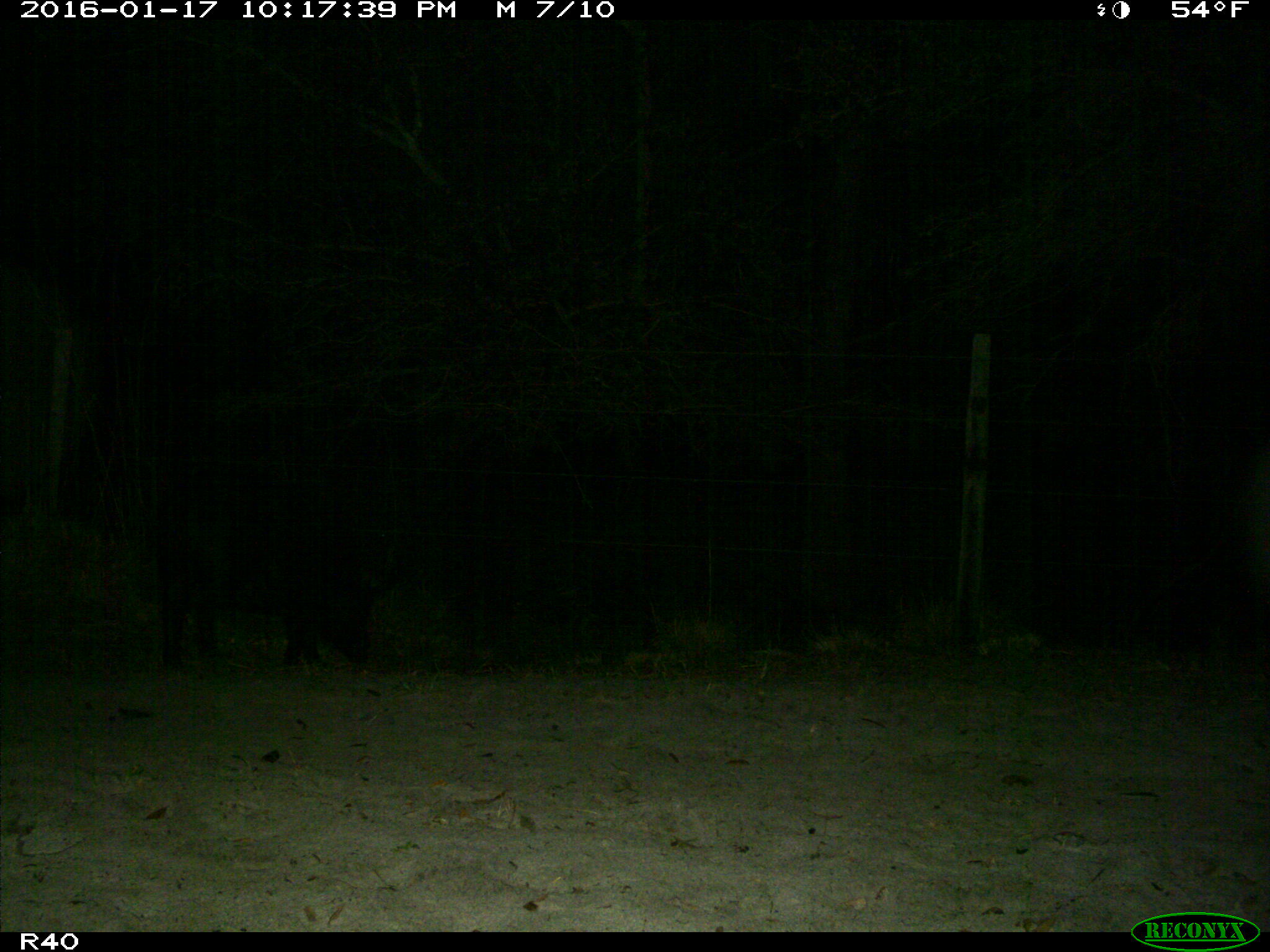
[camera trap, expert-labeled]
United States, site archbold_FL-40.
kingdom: Animalia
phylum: Chordata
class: Mammalia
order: Artiodactyla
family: Suidae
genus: Sus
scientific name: Sus scrofa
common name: wild boar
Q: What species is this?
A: Sus scrofa (wild boar).